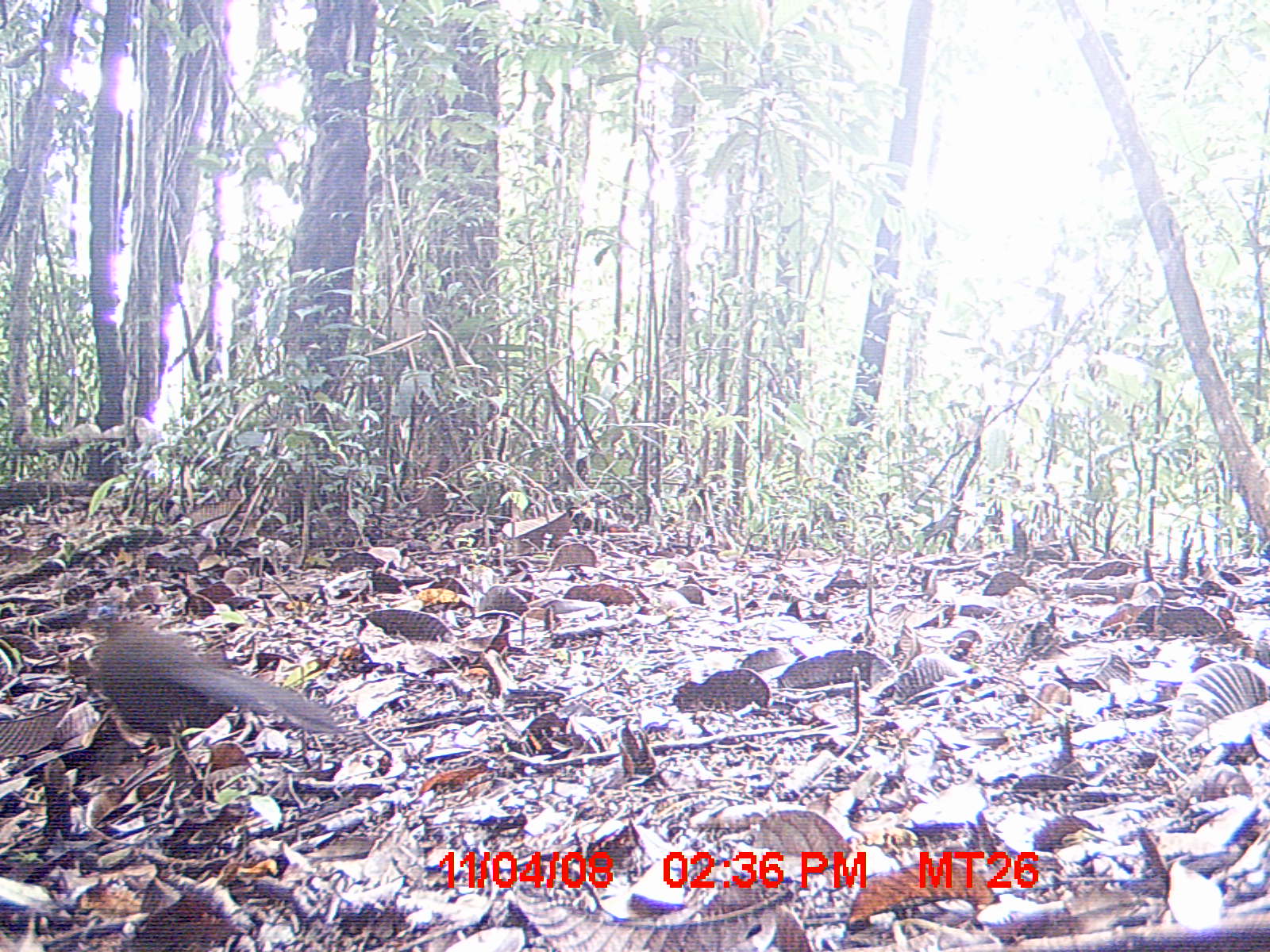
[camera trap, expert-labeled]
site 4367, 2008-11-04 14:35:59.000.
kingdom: Animalia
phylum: Chordata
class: Aves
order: Cuculiformes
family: Cuculidae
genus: Coua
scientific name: Coua serriana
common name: red-breasted coua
Coua serriana (red-breasted coua), count 1.